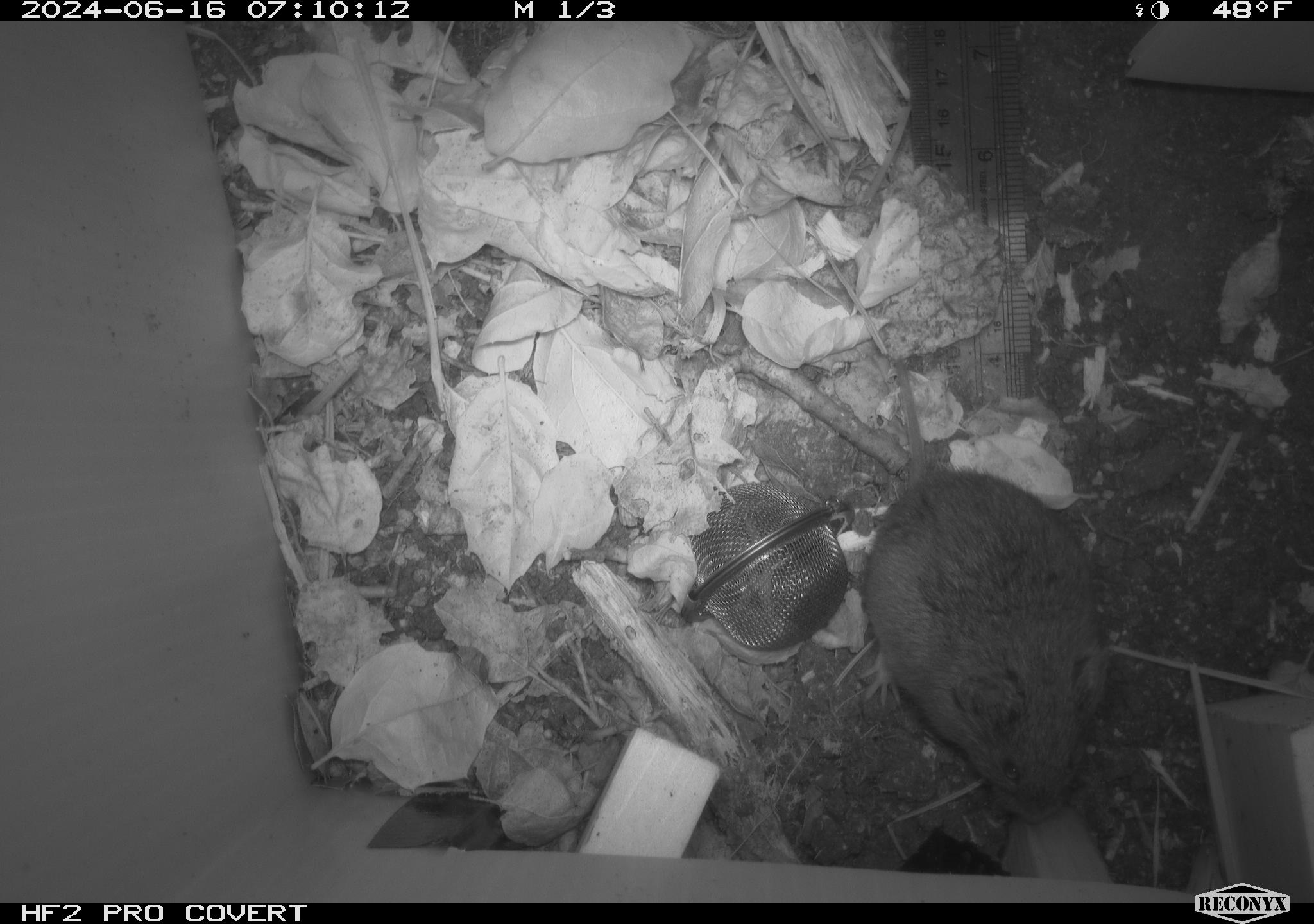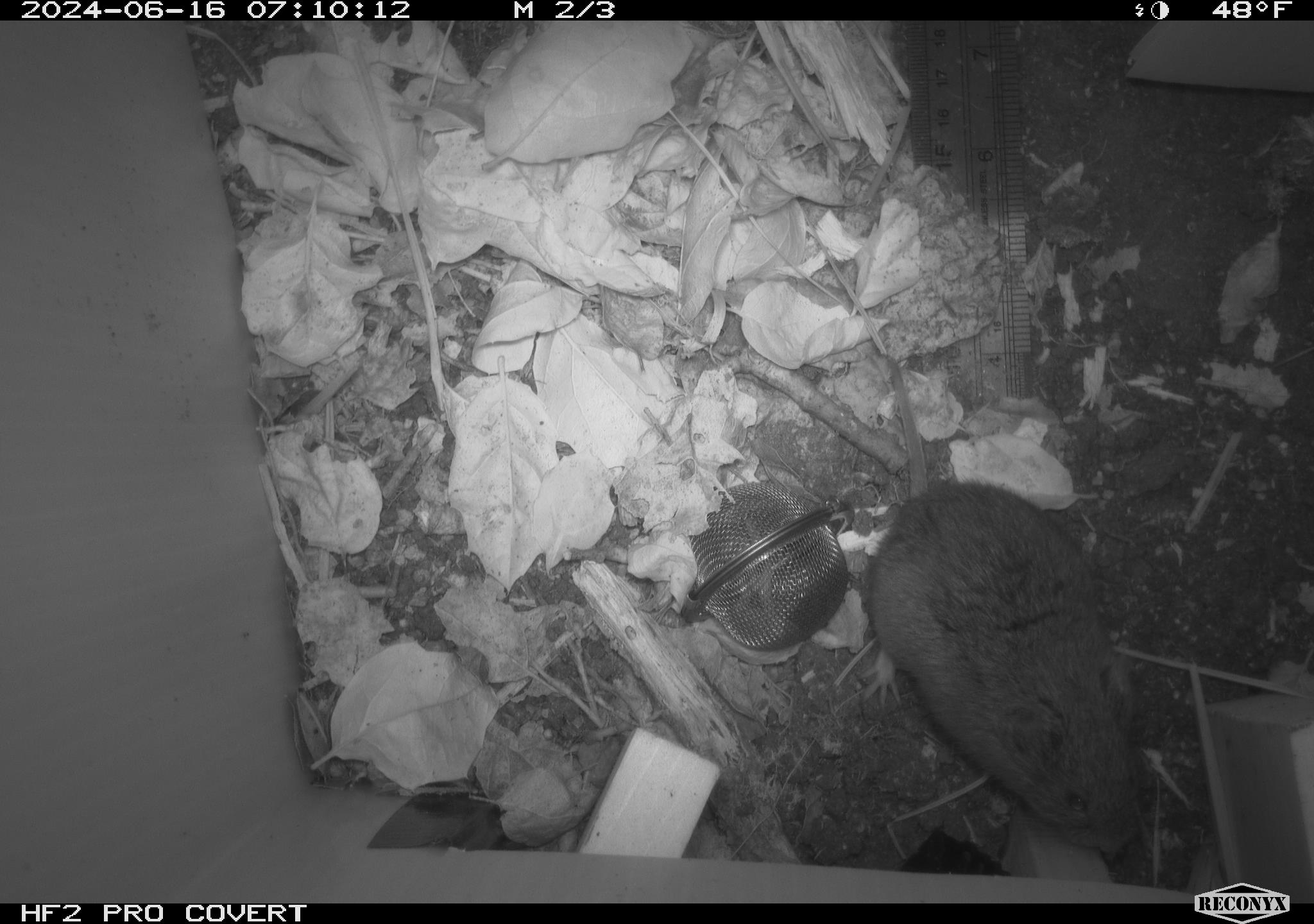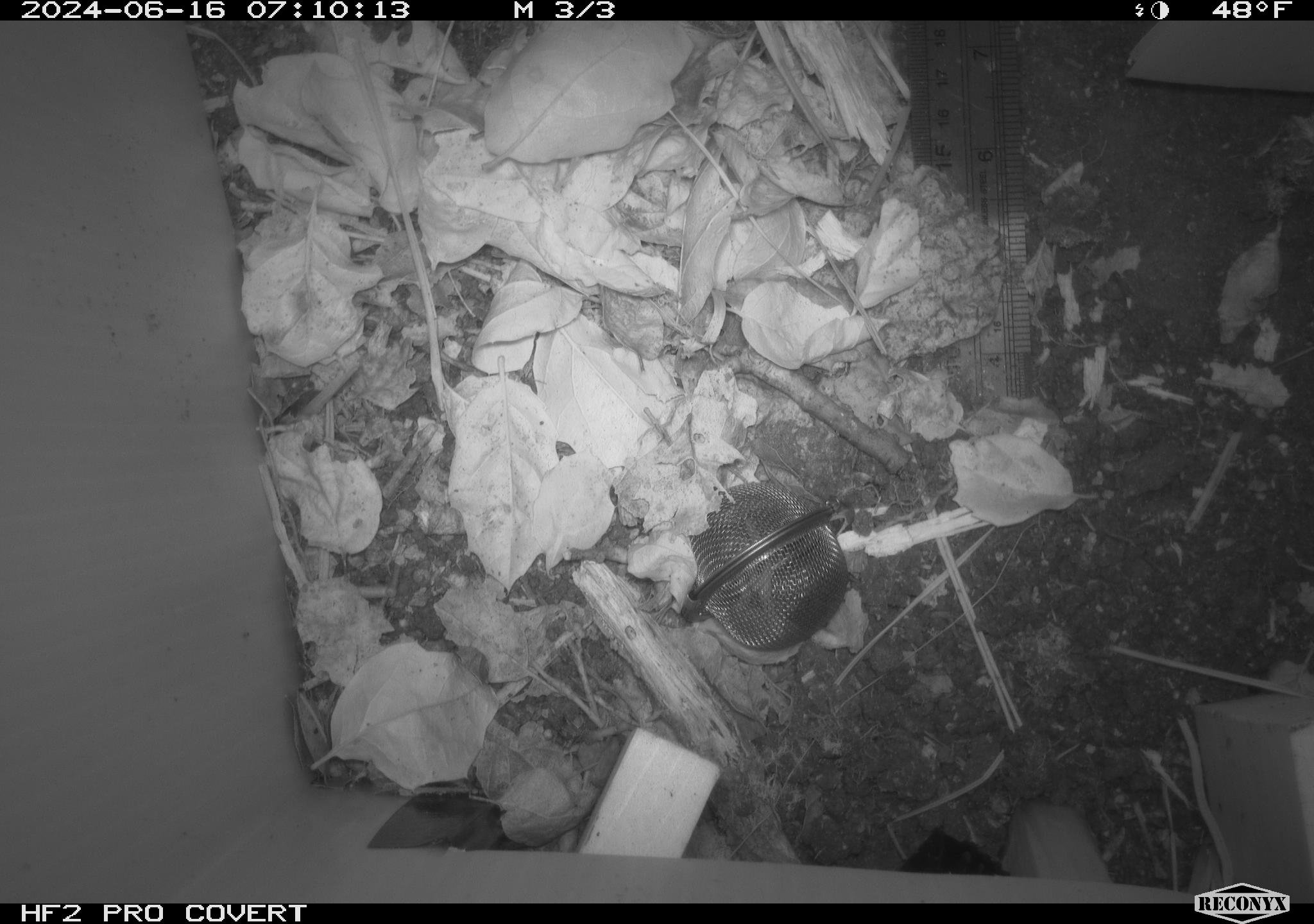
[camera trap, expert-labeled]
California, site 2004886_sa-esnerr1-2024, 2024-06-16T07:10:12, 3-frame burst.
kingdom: Animalia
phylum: Chordata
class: Mammalia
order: Rodentia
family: Cricetidae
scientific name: Cricetidae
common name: hamsters, voles, lemmings, and allies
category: cricetidae family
Cricetidae family (hamsters, voles, lemmings, and allies) (Cricetidae).